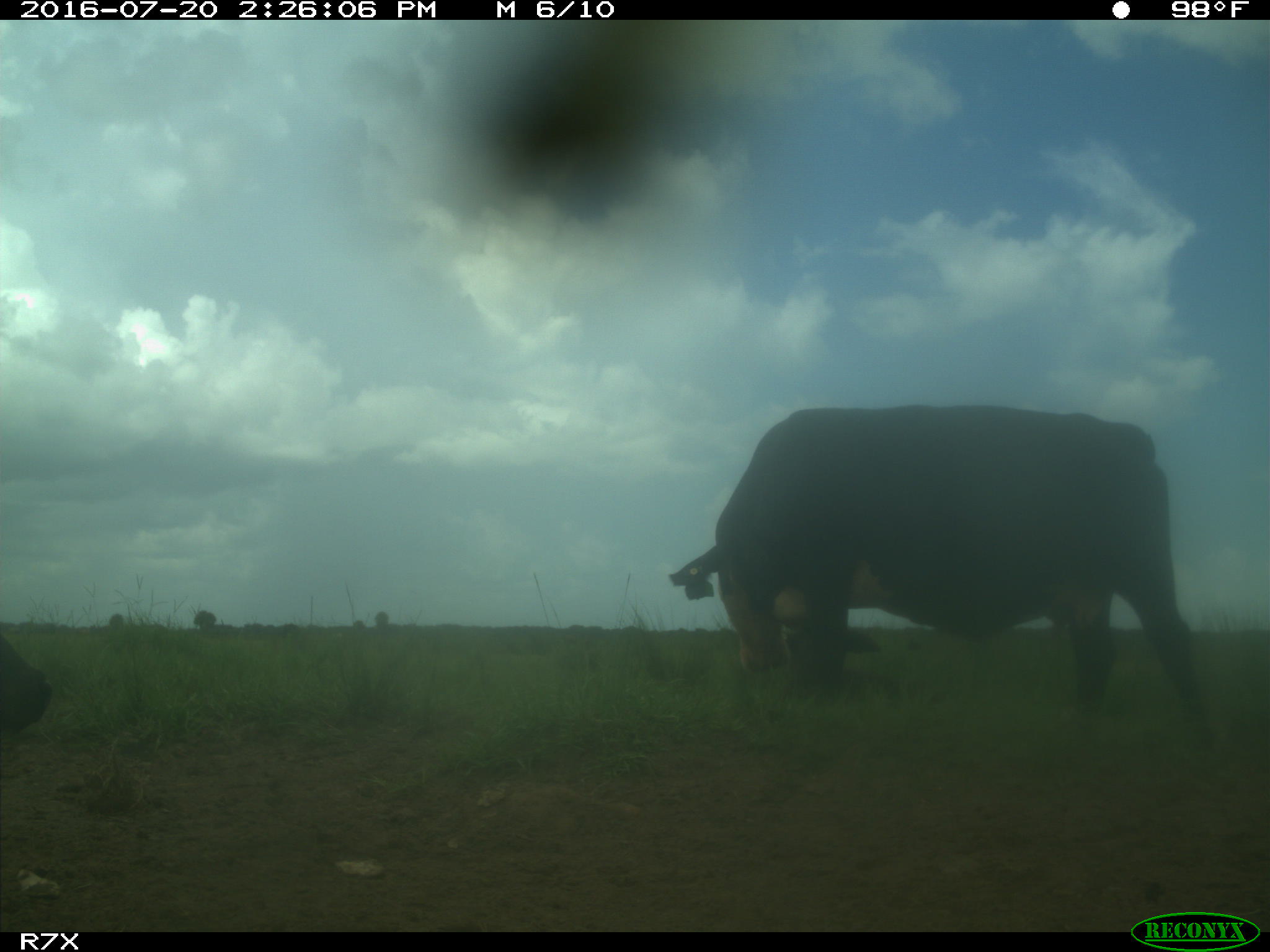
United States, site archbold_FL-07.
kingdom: Animalia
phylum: Chordata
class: Mammalia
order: Artiodactyla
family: Bovidae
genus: Bos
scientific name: Bos taurus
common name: domestic cow